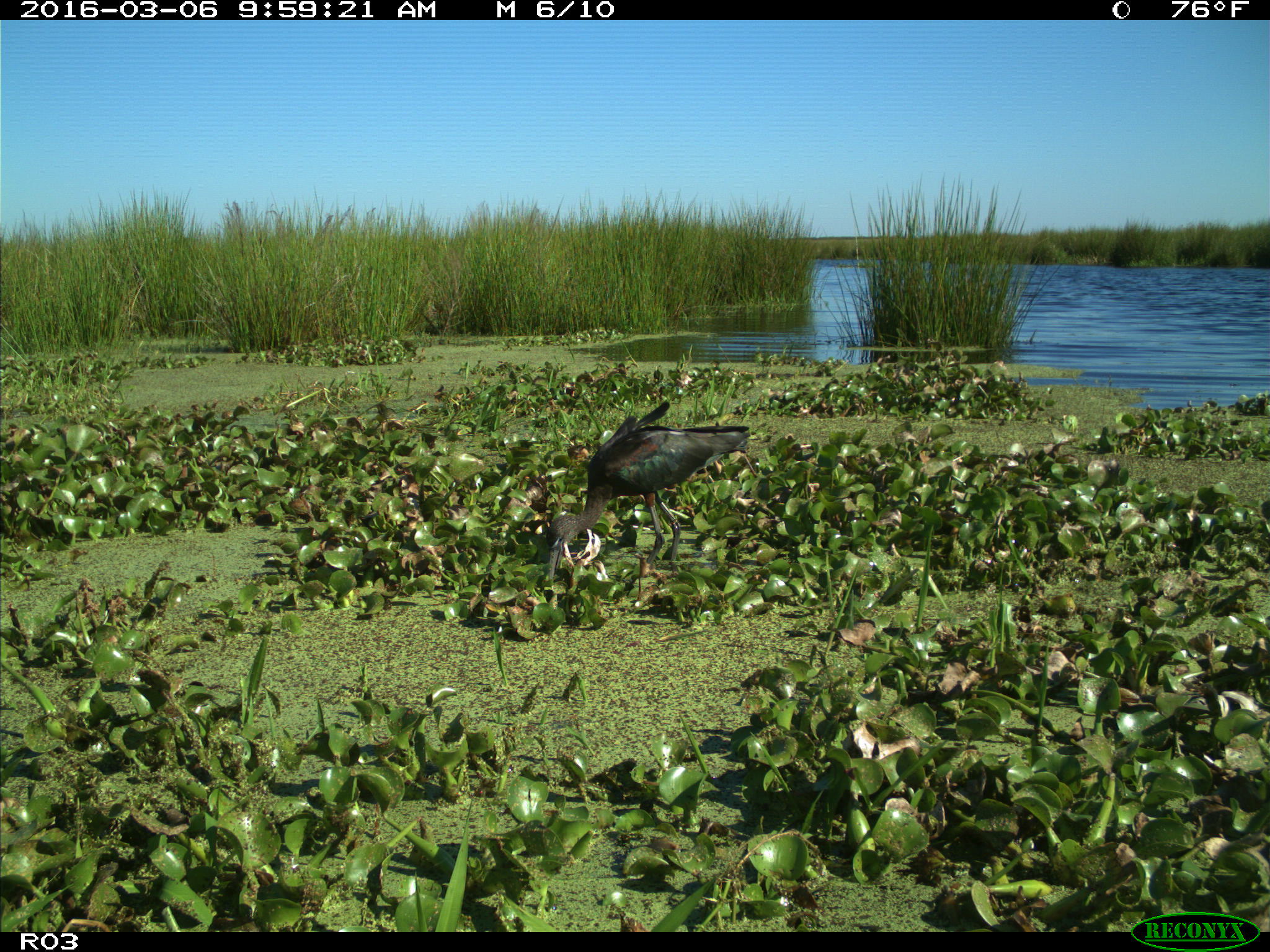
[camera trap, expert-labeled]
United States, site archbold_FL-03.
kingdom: Animalia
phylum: Chordata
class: Aves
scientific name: Aves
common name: birds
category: unidentified bird